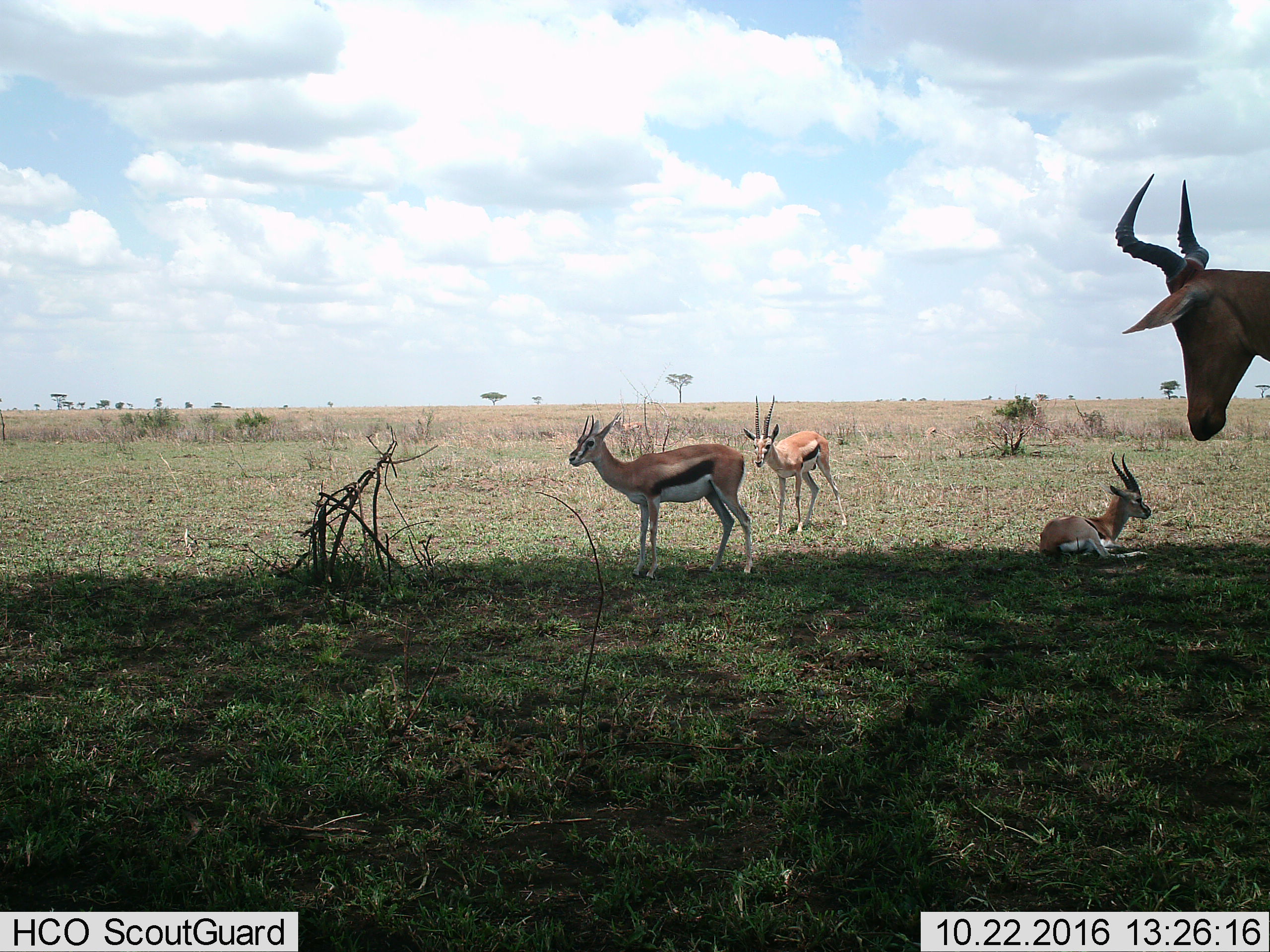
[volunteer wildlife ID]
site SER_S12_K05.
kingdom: Animalia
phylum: Chordata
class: Mammalia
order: Artiodactyla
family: Bovidae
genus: Eudorcas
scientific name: Eudorcas thomsonii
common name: thomson's gazelle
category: gazellethomsons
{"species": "gazellethomsons (thomson's gazelle) (Eudorcas thomsonii)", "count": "5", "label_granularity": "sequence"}